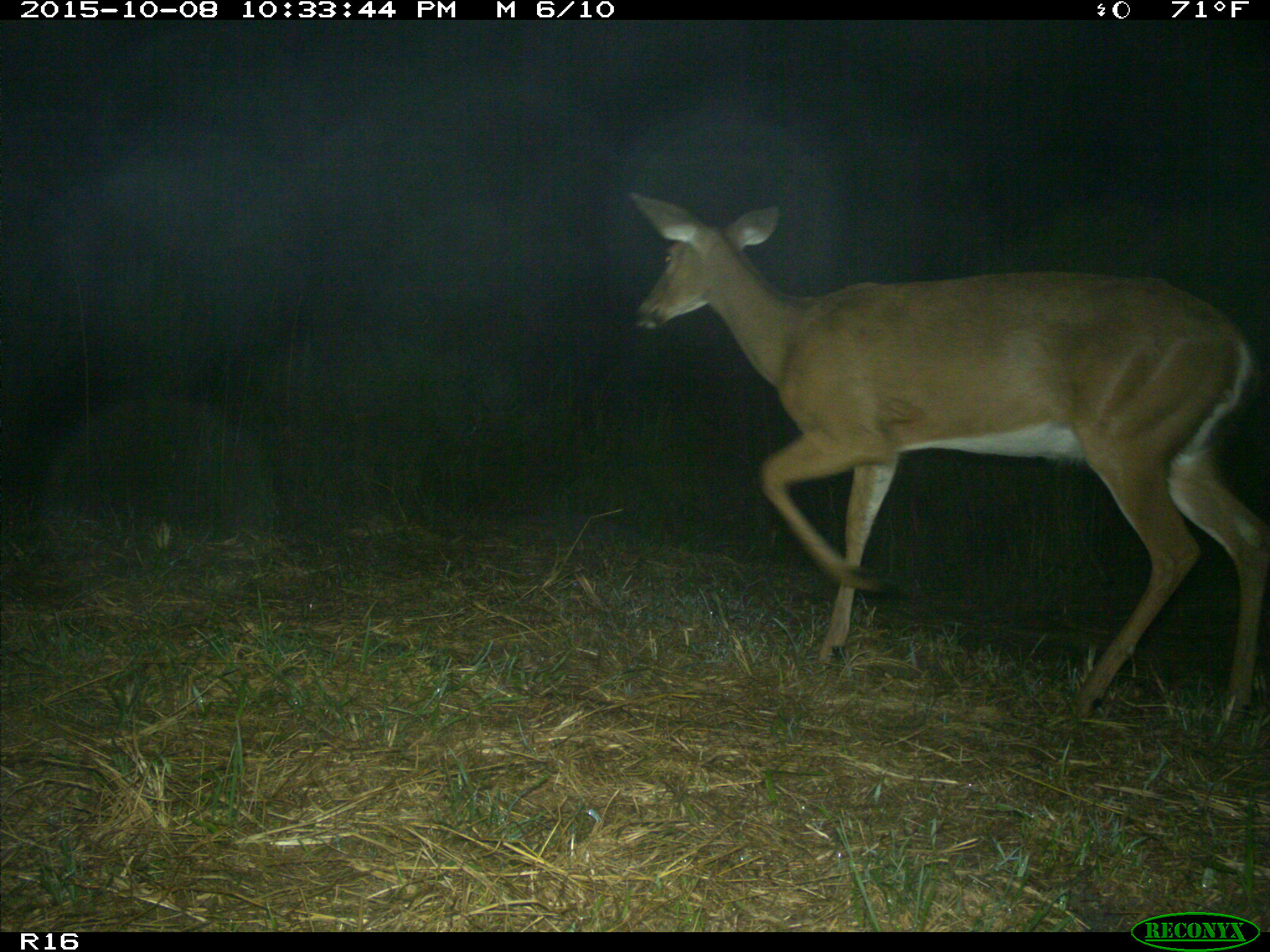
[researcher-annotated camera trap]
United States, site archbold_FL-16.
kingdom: Animalia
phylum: Chordata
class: Mammalia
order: Artiodactyla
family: Cervidae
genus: Odocoileus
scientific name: Odocoileus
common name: deer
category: unidentified deer